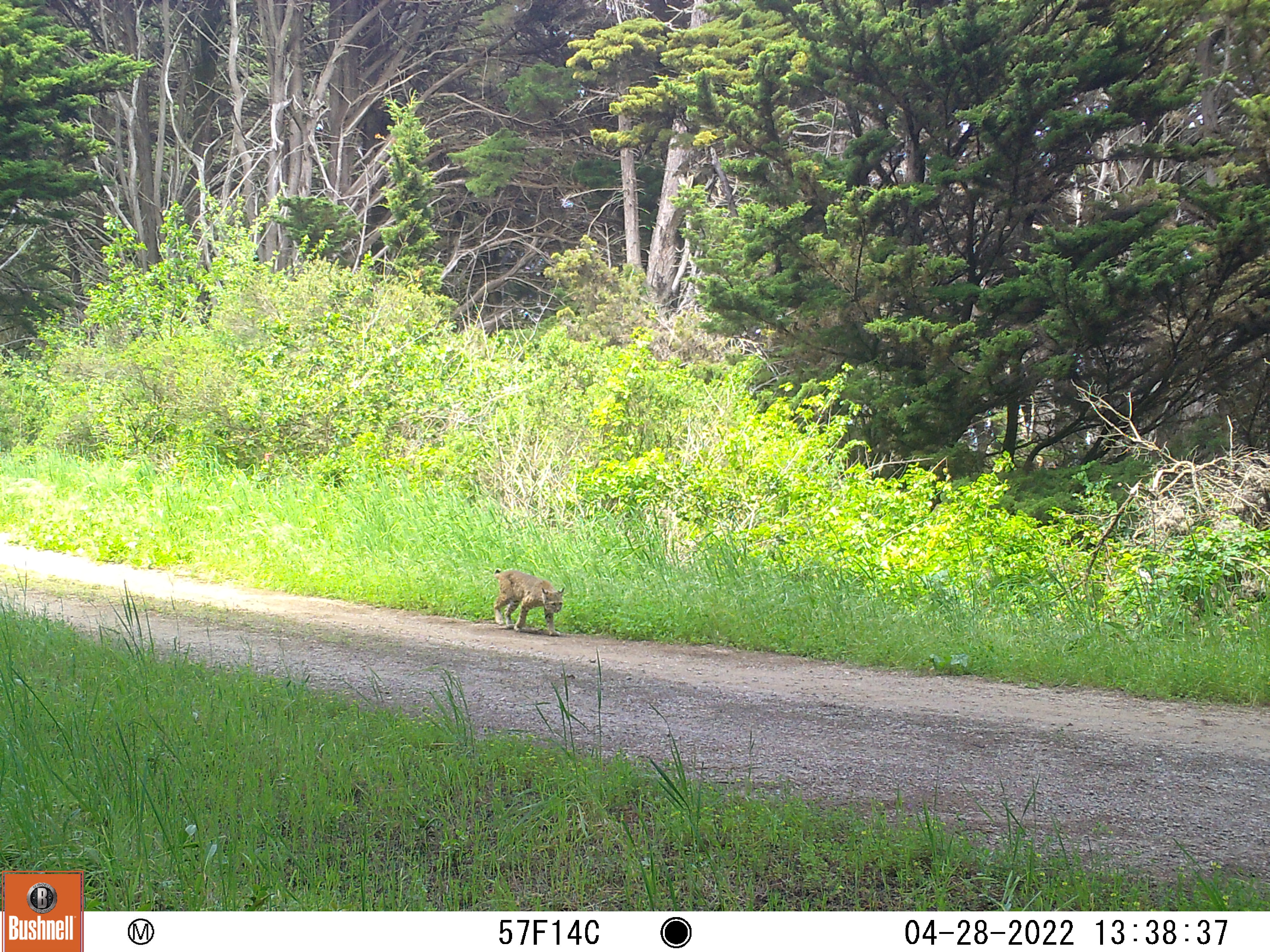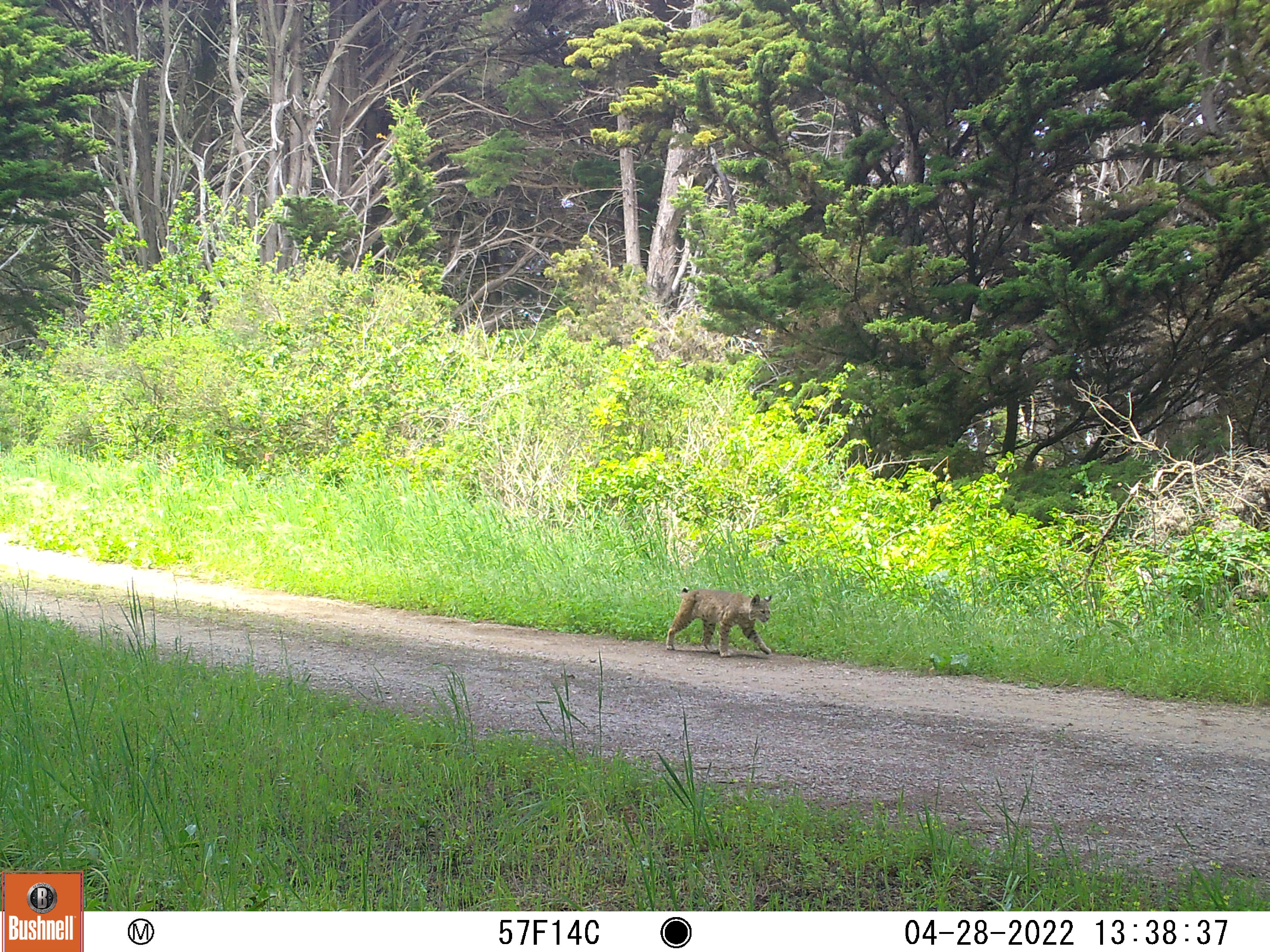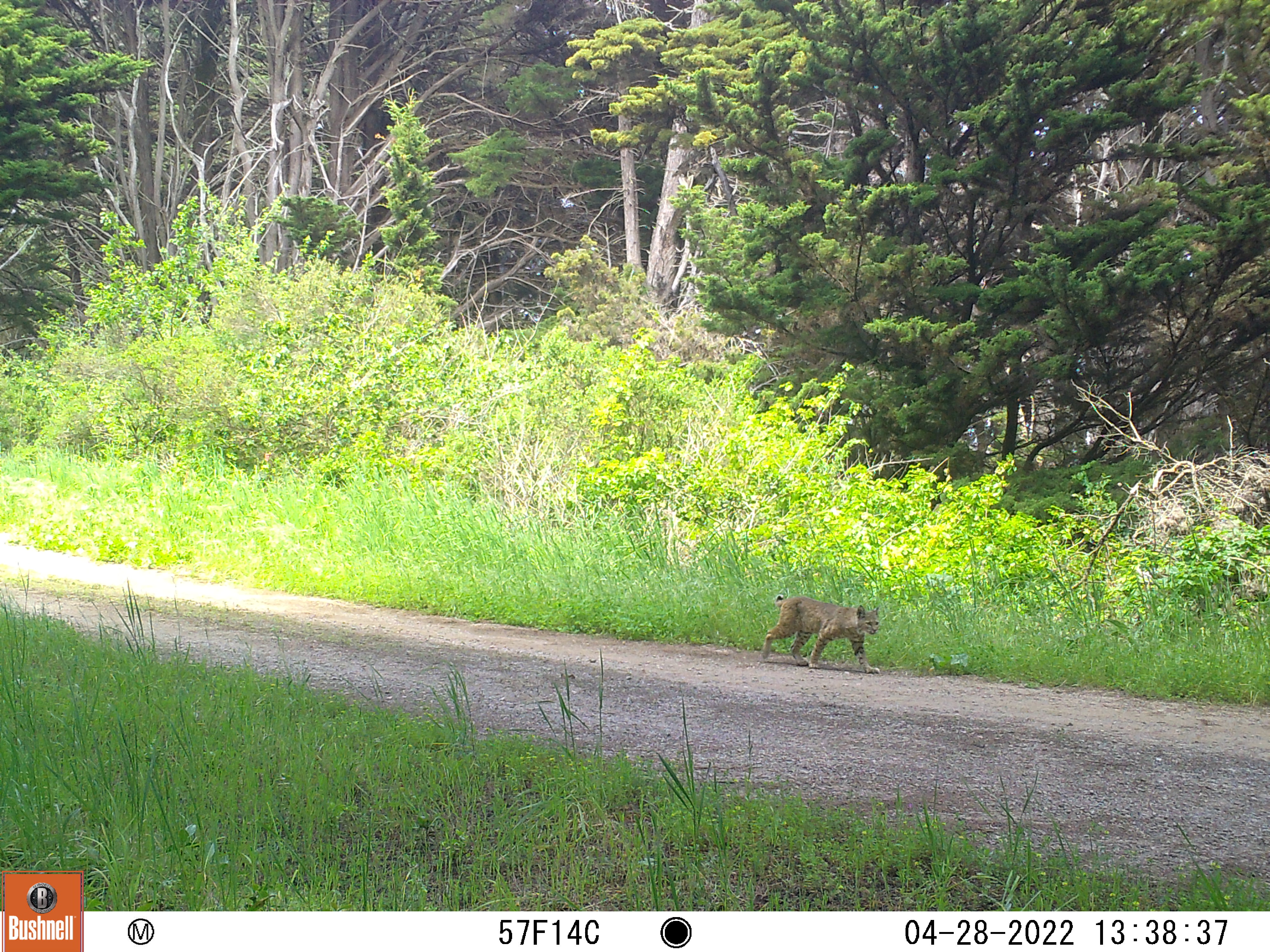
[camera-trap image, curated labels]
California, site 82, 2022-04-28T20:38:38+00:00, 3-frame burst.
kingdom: Animalia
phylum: Chordata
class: Mammalia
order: Carnivora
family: Felidae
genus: Lynx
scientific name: Lynx rufus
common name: bobcat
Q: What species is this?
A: Bobcat (Lynx rufus).